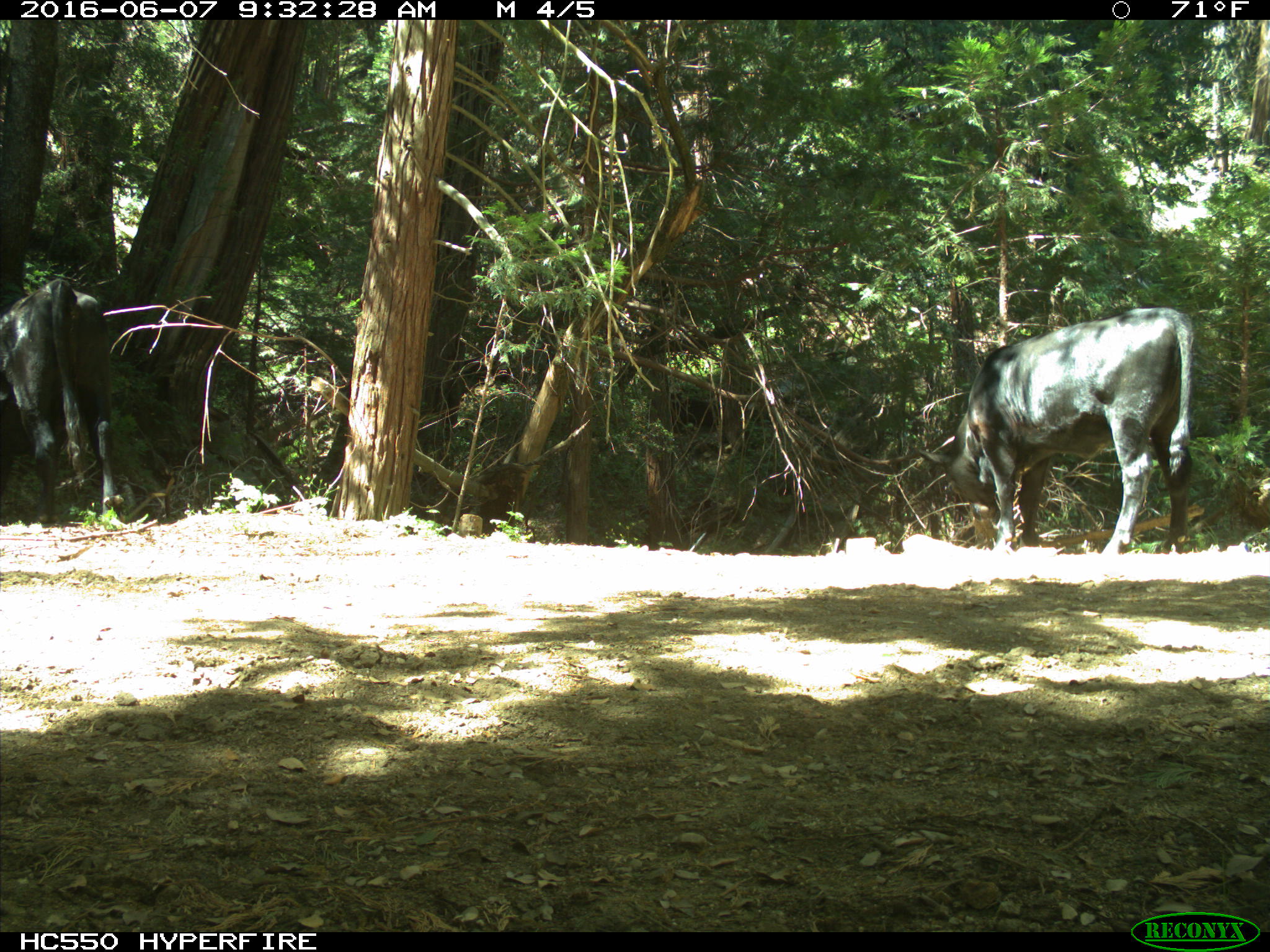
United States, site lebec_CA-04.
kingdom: Animalia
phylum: Chordata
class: Mammalia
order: Artiodactyla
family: Bovidae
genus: Bos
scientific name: Bos taurus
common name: domestic cow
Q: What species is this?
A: Bos taurus (domestic cow).